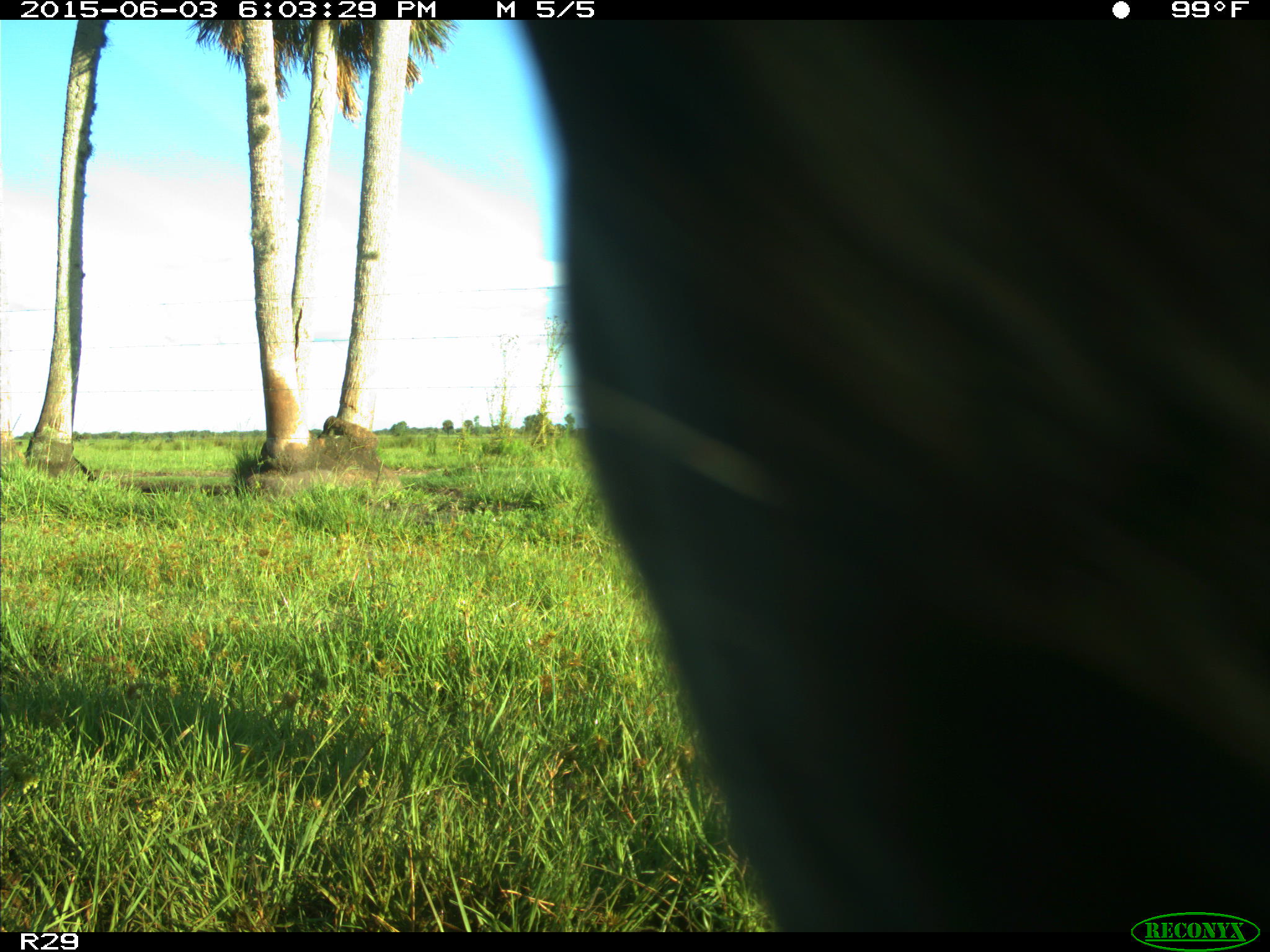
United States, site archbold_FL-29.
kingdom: Animalia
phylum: Chordata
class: Mammalia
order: Artiodactyla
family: Bovidae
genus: Bos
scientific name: Bos taurus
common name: domestic cow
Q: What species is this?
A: Bos taurus (domestic cow).